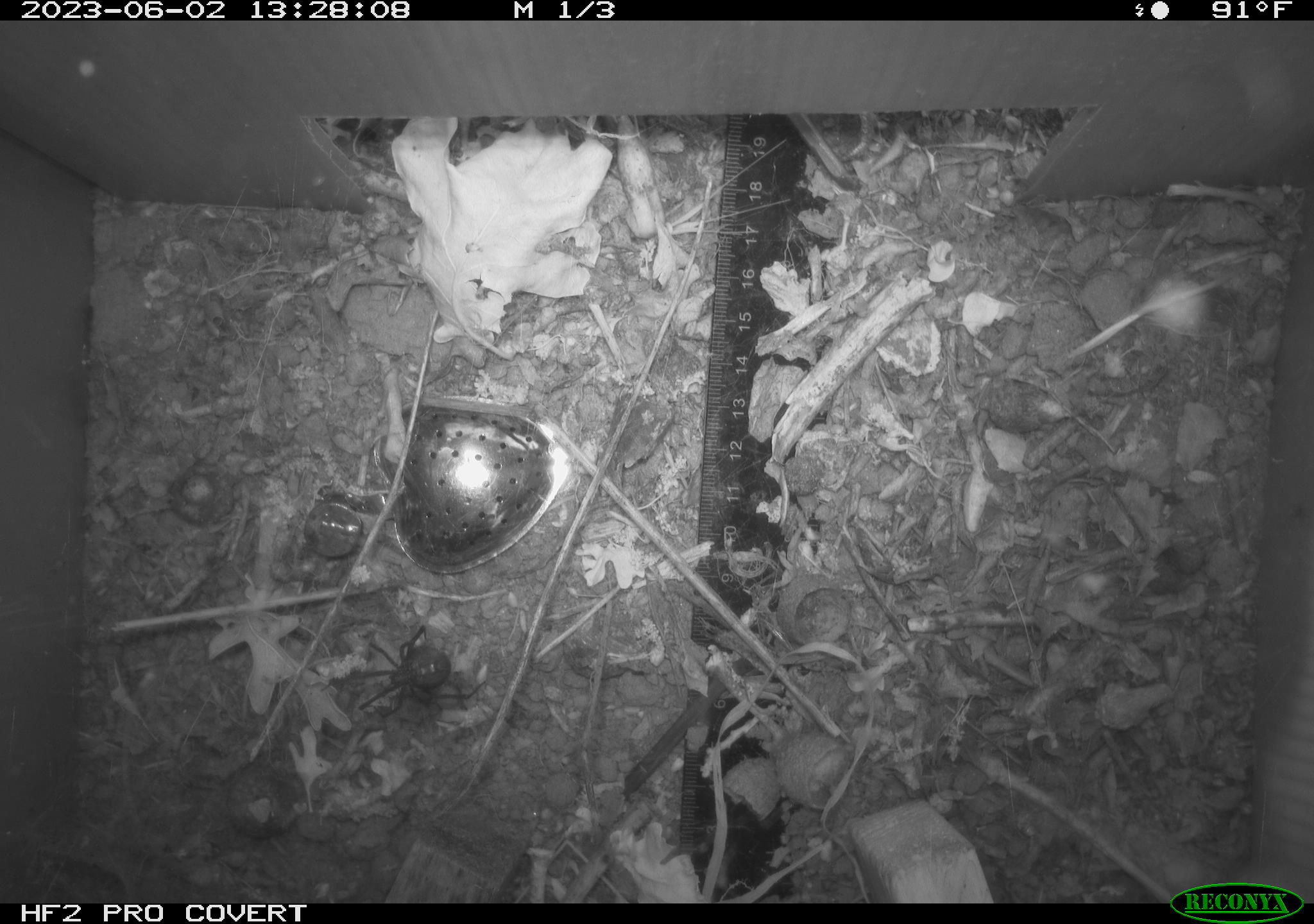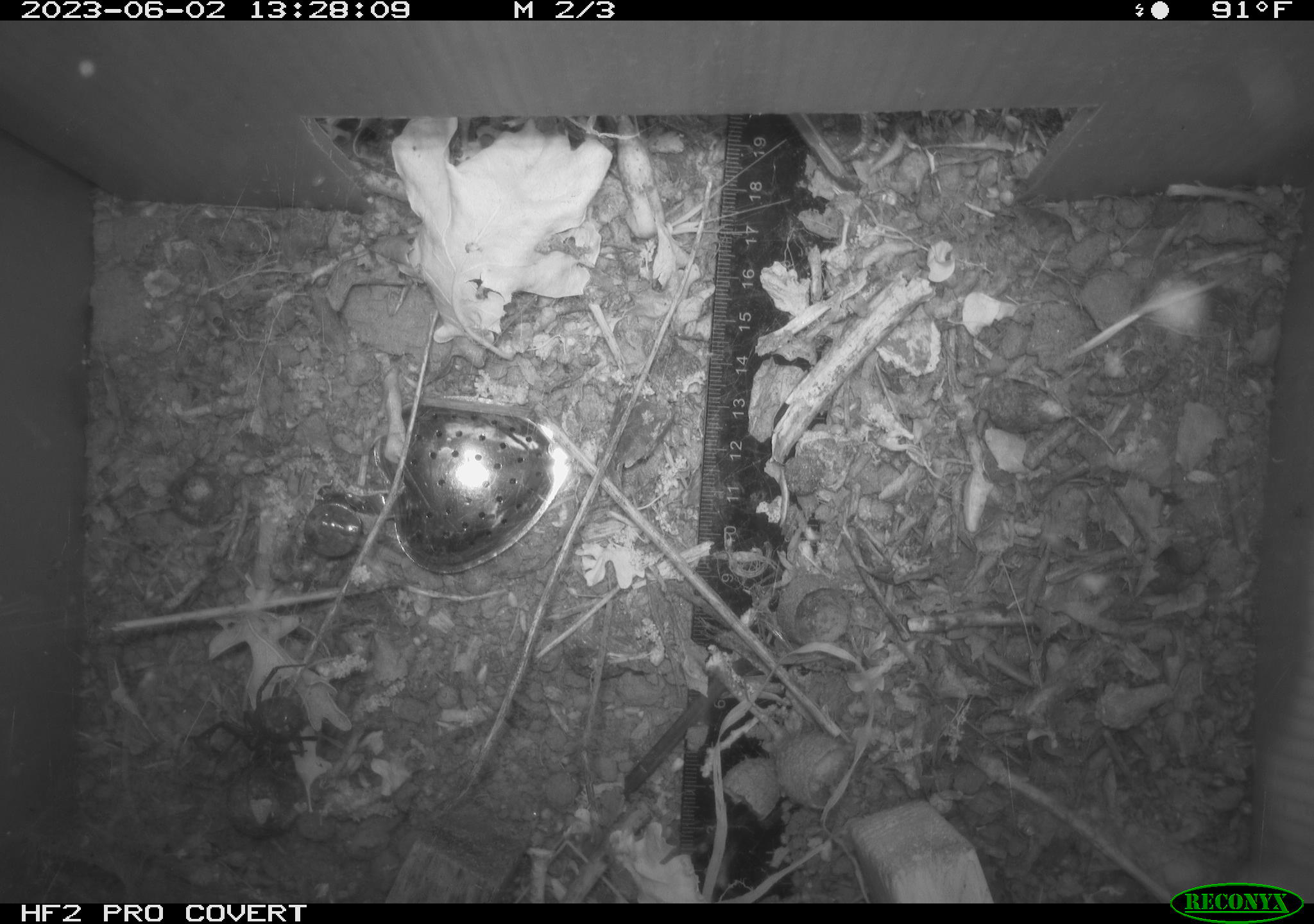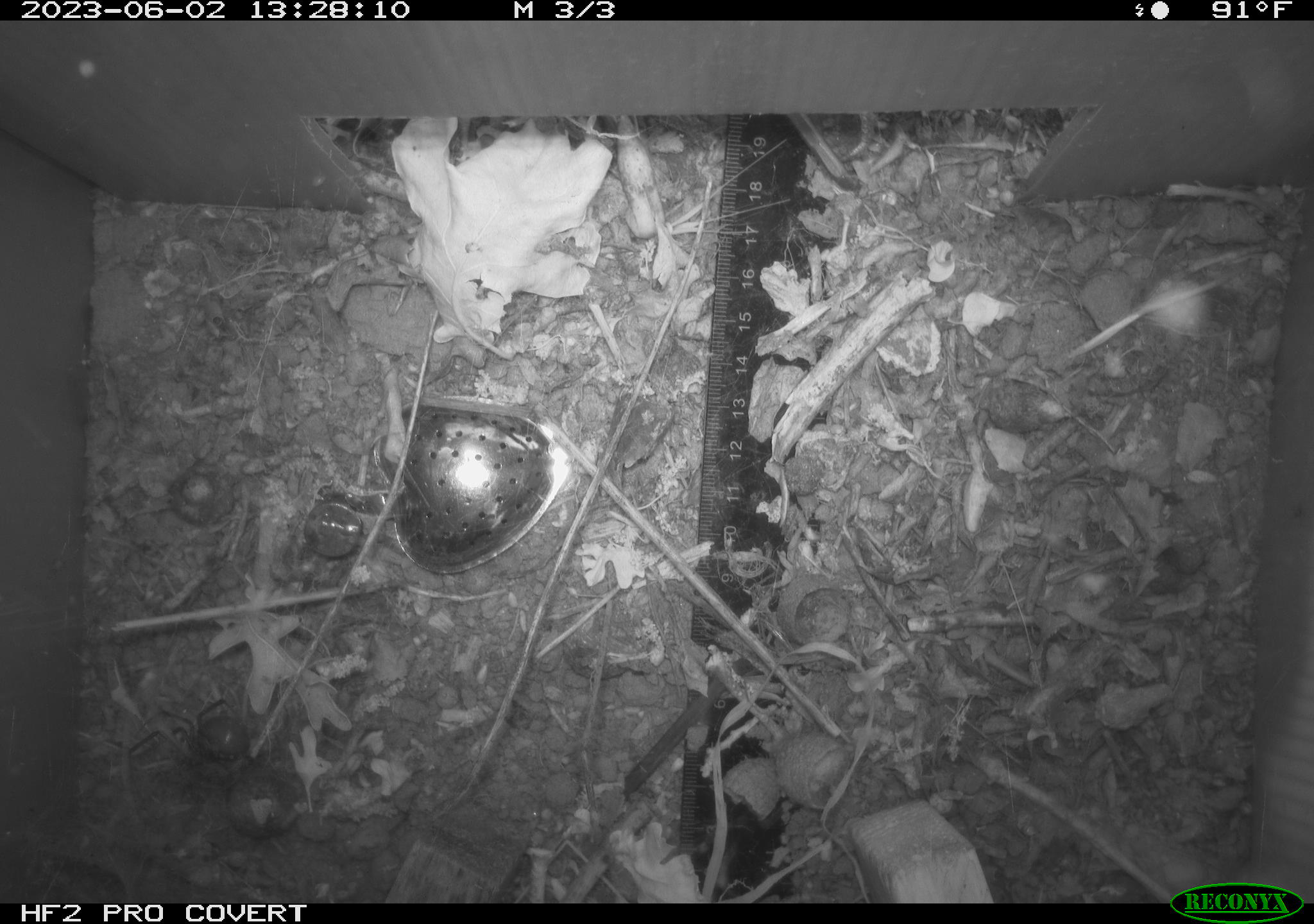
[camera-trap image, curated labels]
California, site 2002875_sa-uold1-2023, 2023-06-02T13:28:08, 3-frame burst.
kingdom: Animalia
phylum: Arthropoda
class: Arachnida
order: Araneae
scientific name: Araneae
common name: spider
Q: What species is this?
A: Spider (Araneae).